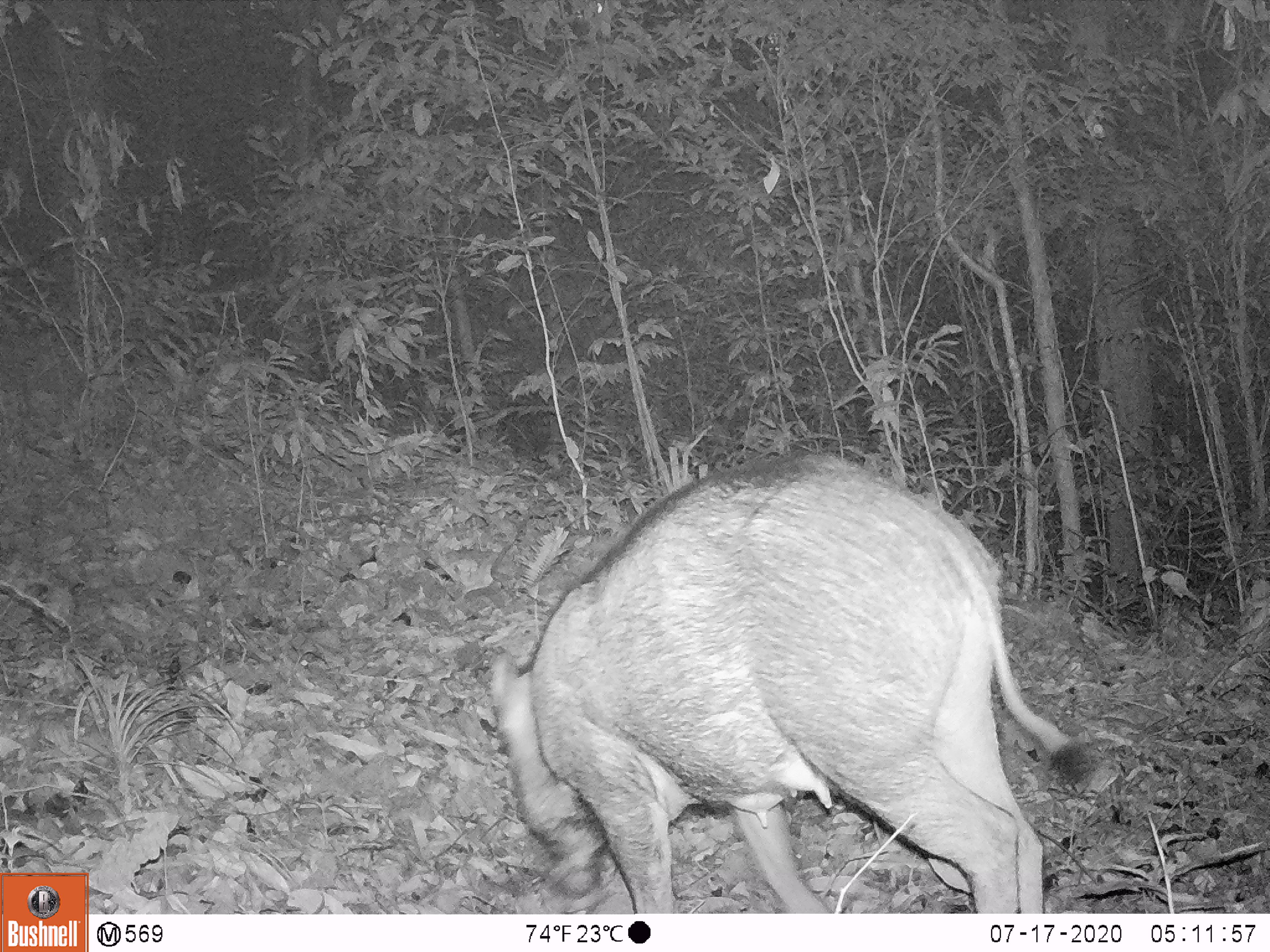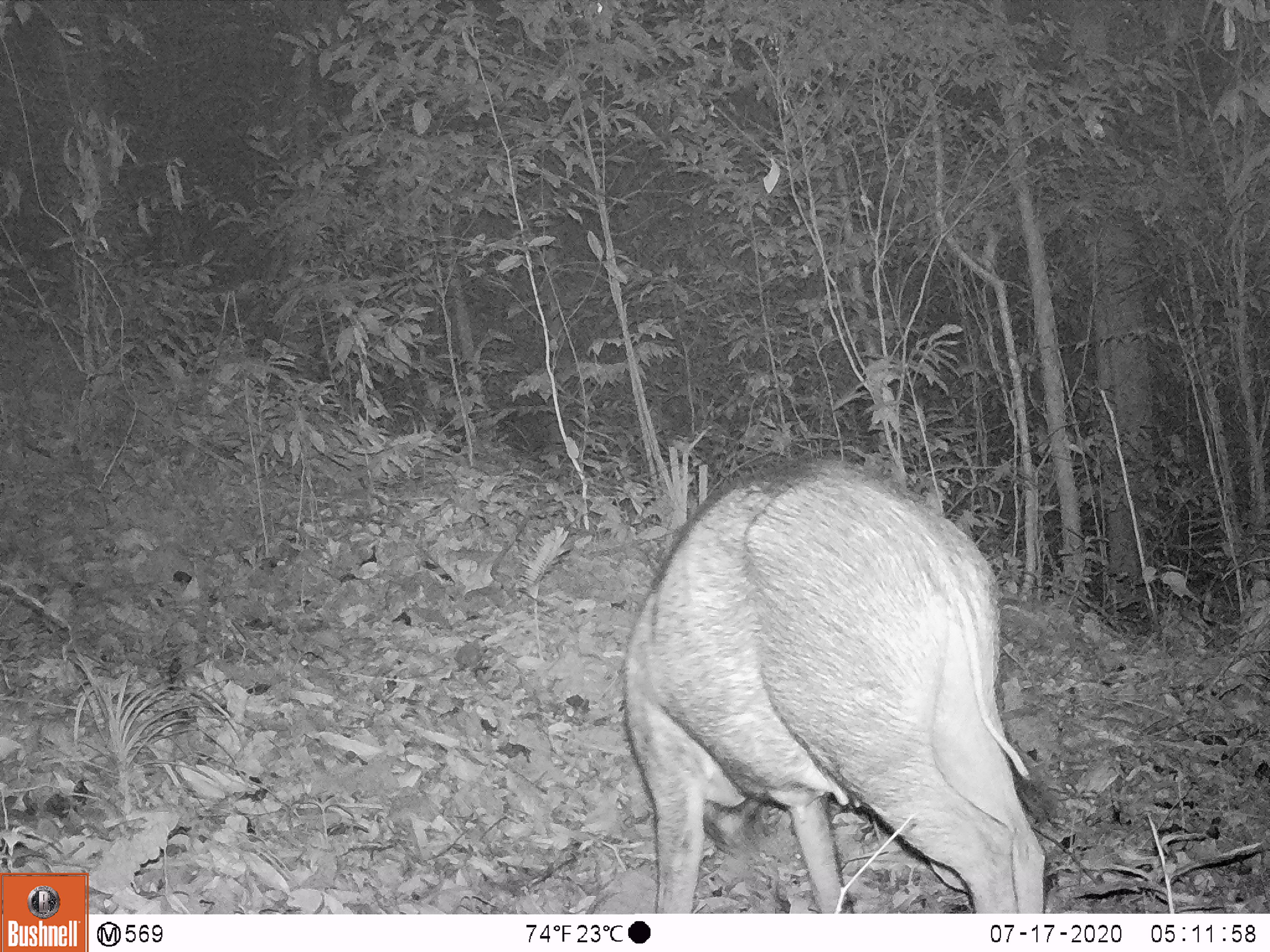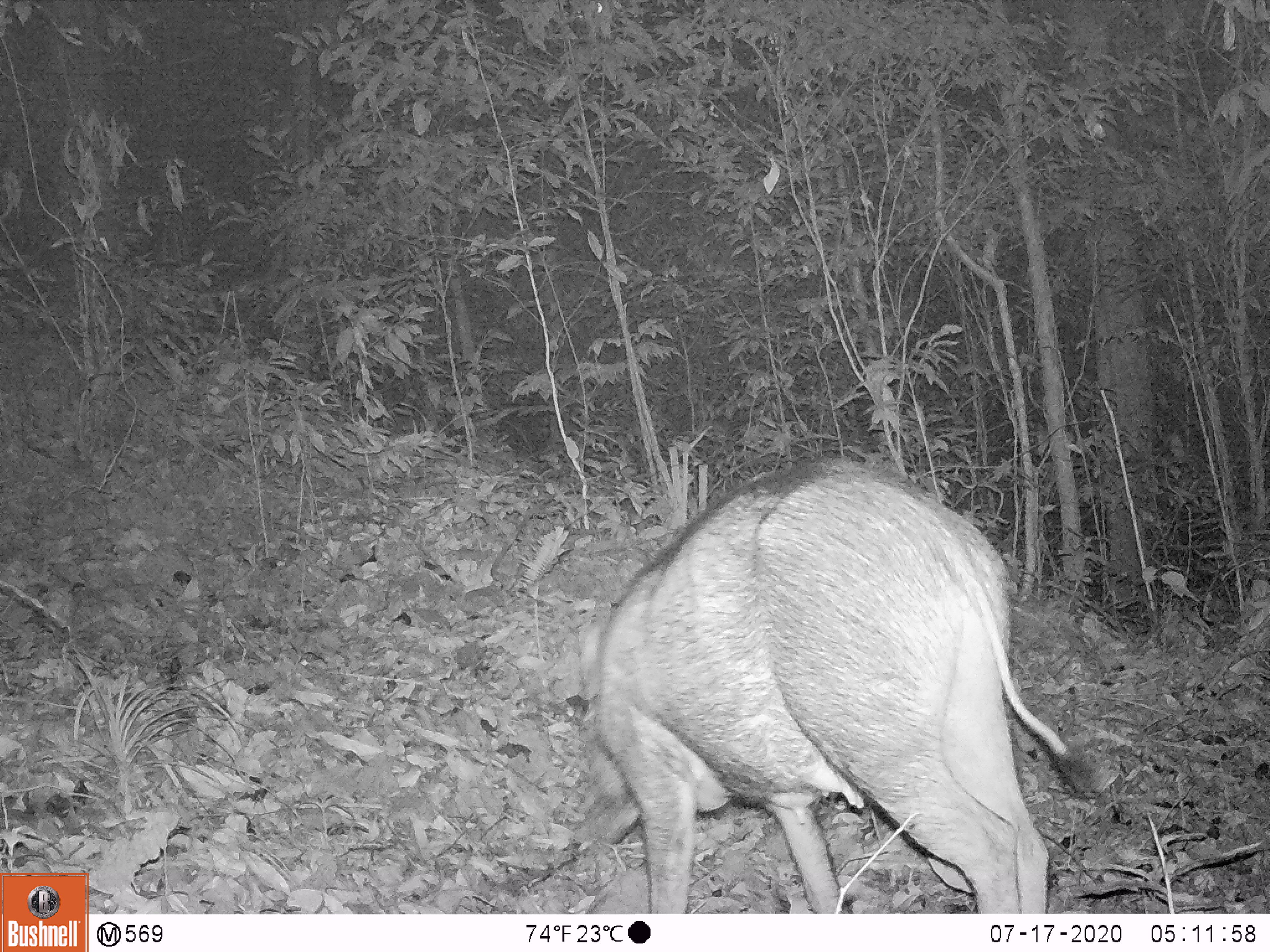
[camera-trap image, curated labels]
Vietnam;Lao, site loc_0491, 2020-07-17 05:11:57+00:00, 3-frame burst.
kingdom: Animalia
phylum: Chordata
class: Mammalia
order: Artiodactyla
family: Suidae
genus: Sus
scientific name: Sus scrofa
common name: eurasian wild pig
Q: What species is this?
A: Eurasian wild pig (Sus scrofa).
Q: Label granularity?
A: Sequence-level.